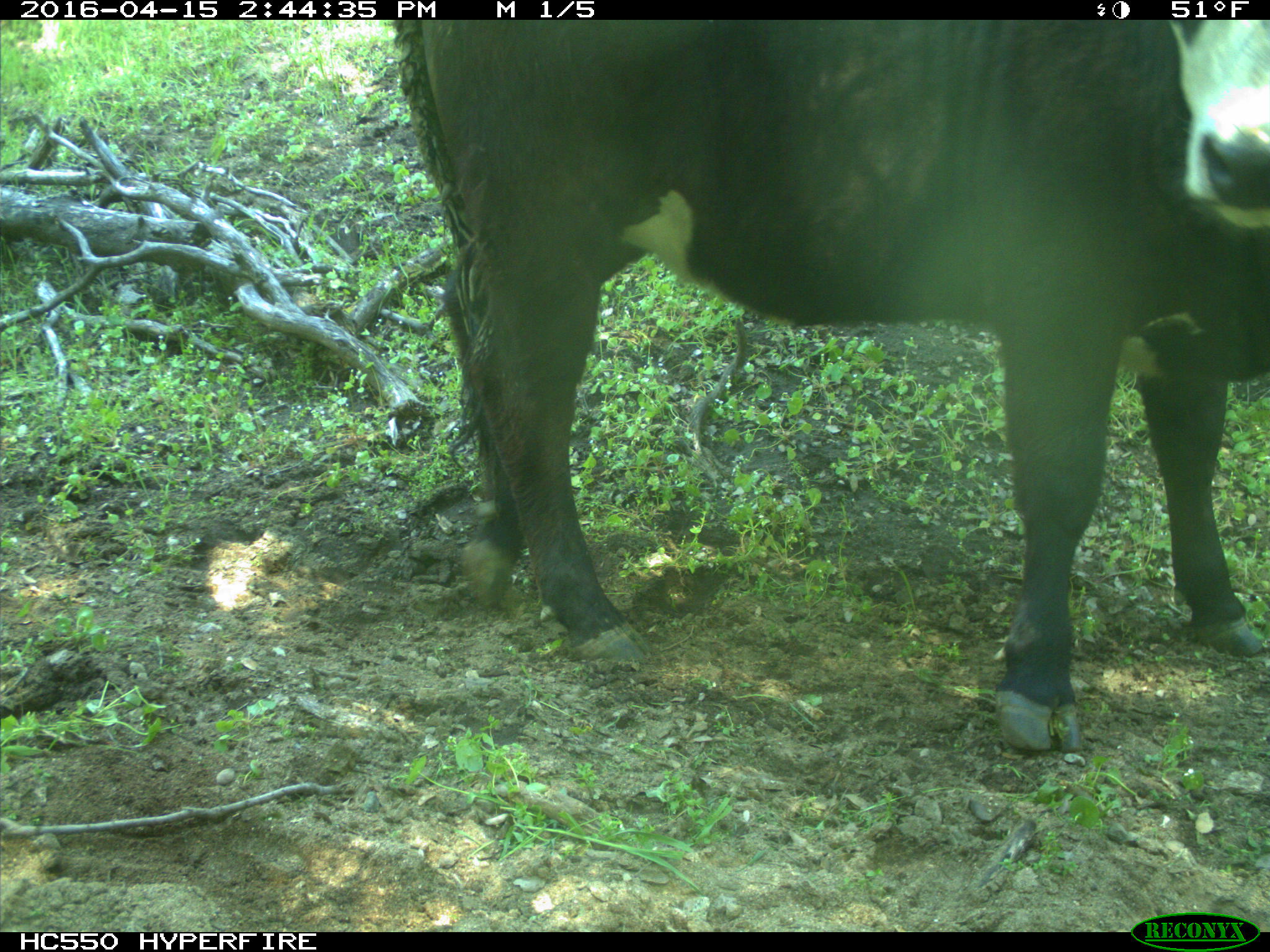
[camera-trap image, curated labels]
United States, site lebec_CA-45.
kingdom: Animalia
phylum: Chordata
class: Mammalia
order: Artiodactyla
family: Bovidae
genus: Bos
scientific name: Bos taurus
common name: domestic cow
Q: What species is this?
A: Bos taurus (domestic cow).